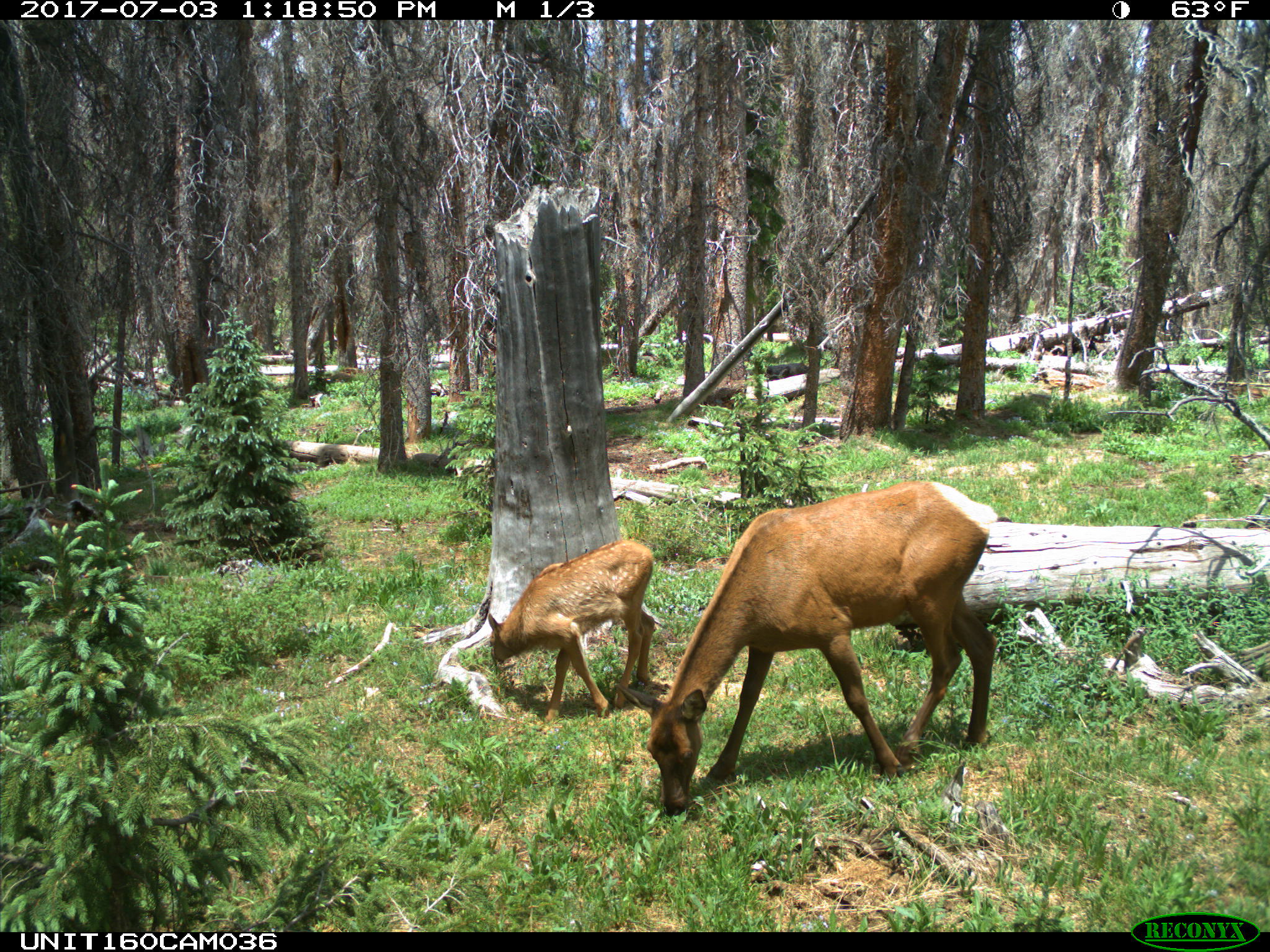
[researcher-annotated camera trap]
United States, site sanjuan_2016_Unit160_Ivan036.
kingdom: Animalia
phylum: Chordata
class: Mammalia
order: Artiodactyla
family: Cervidae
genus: Cervus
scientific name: Cervus elaphus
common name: red deer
Cervus elaphus (red deer).